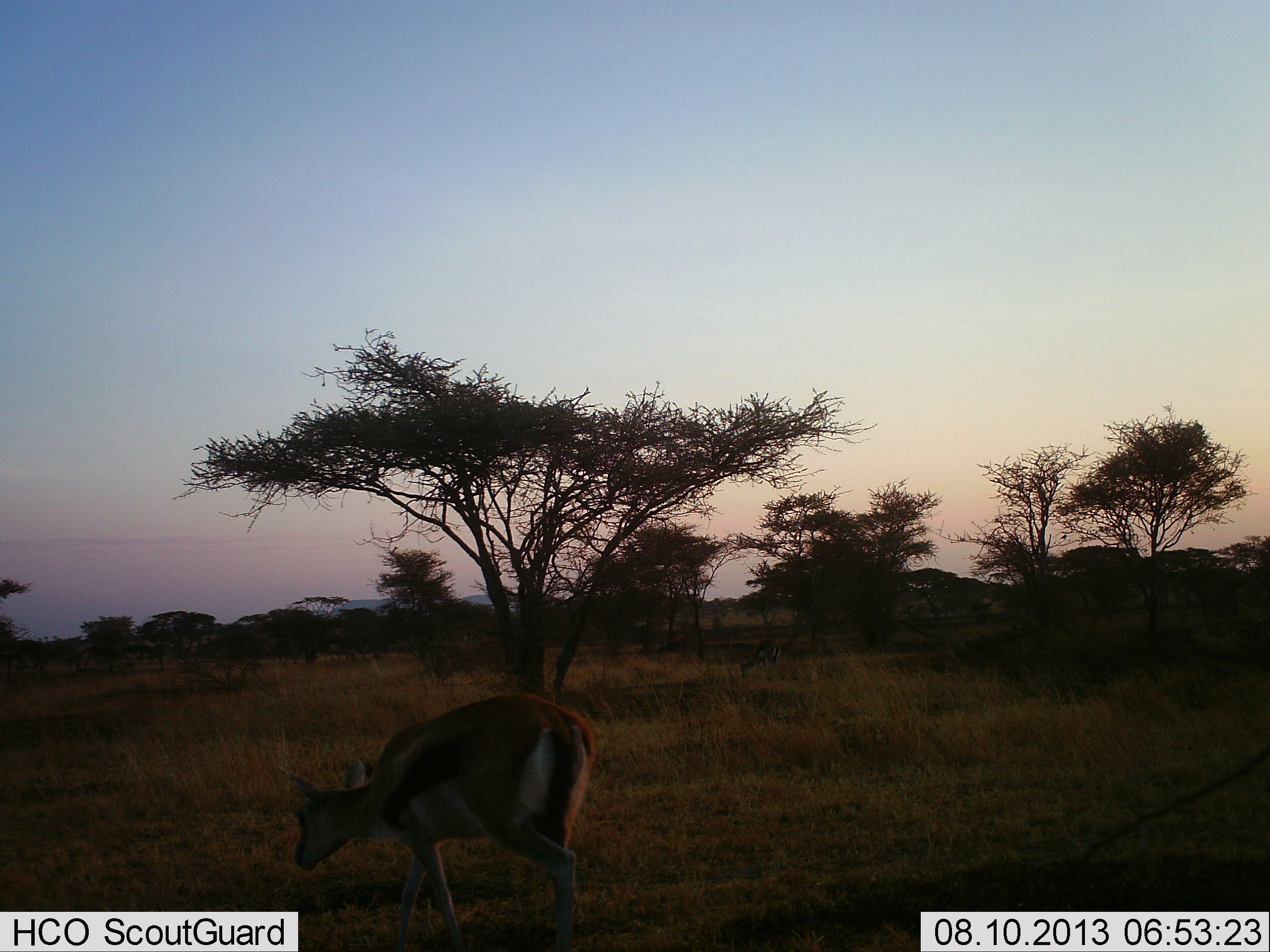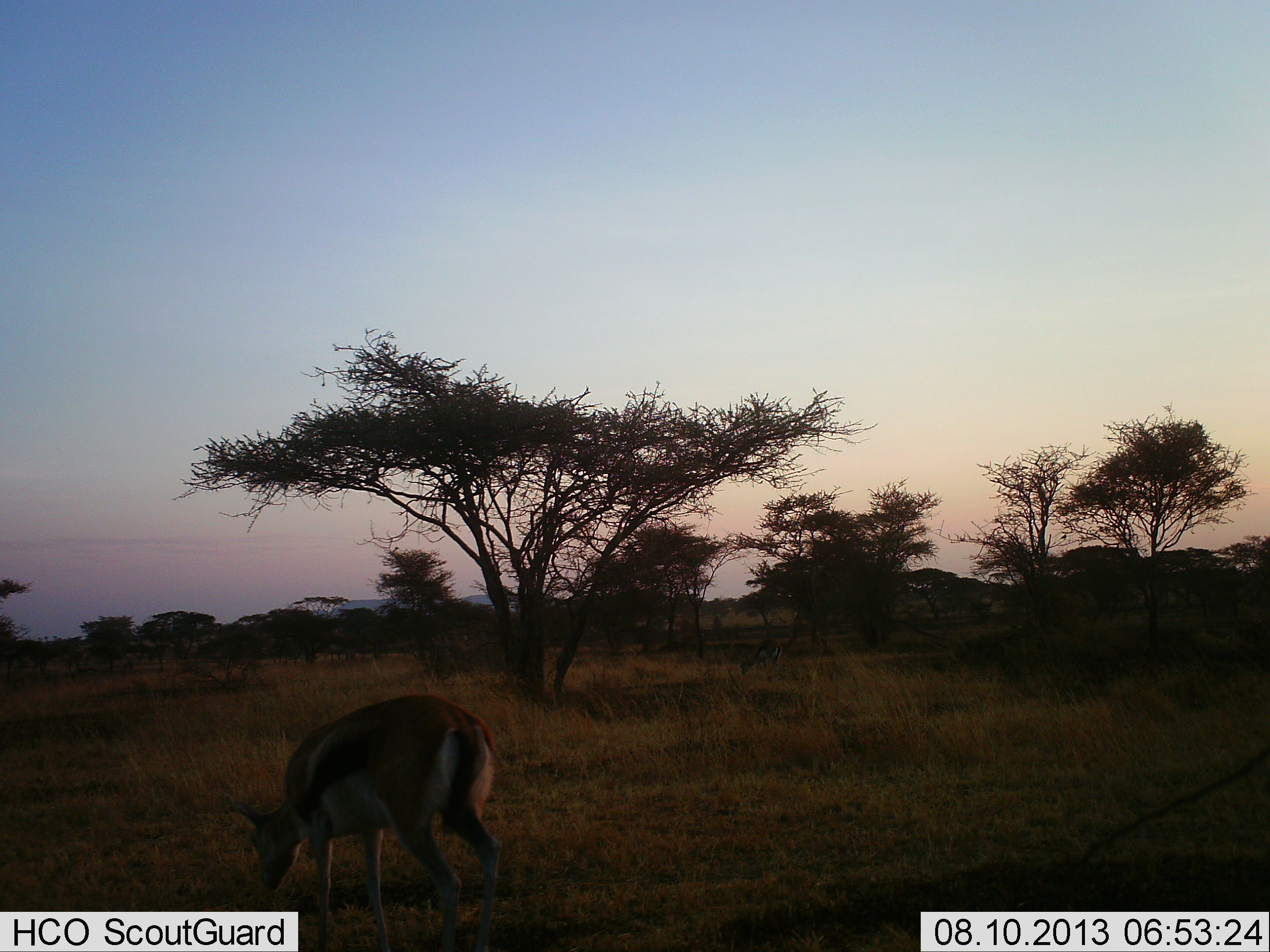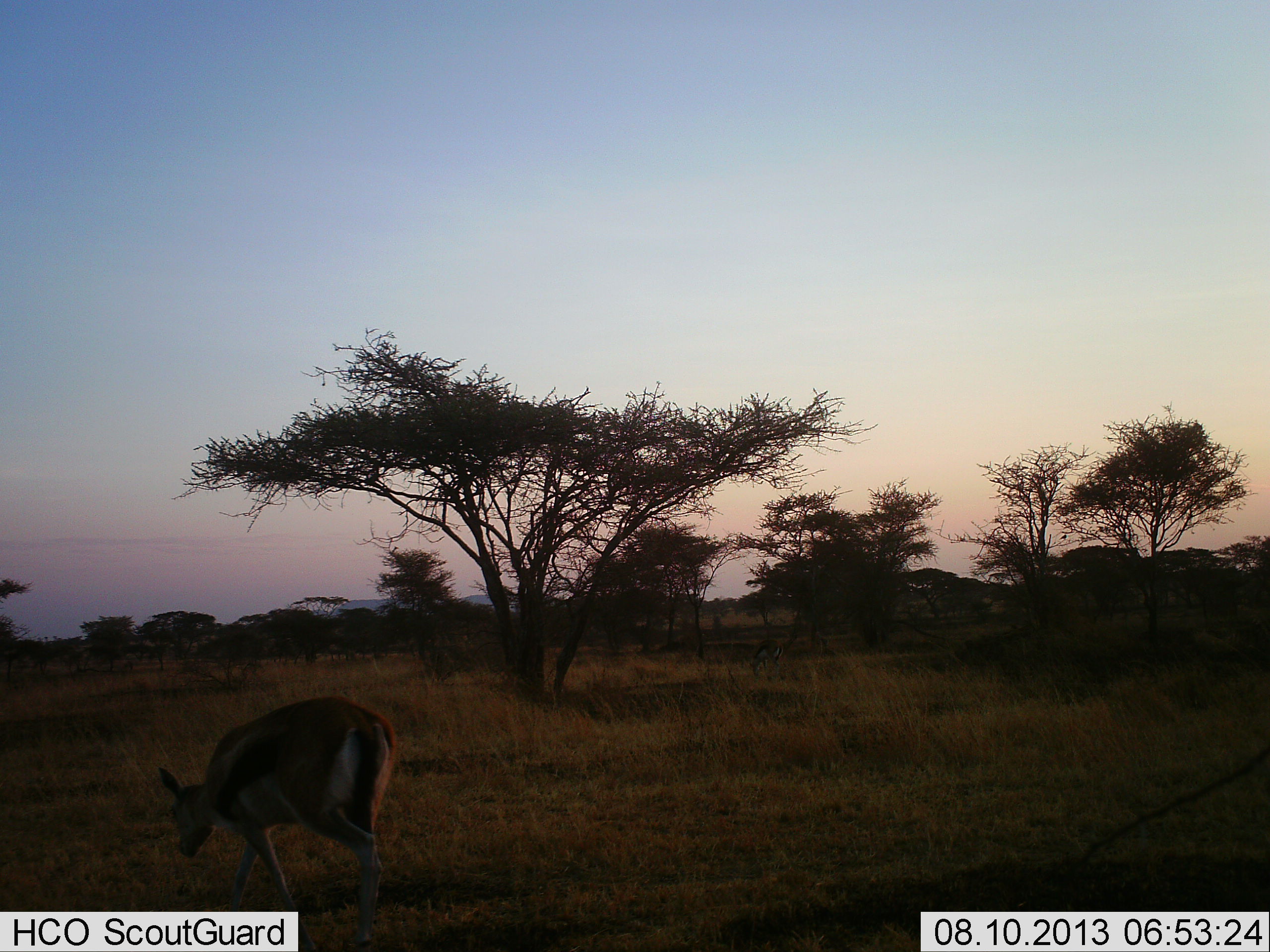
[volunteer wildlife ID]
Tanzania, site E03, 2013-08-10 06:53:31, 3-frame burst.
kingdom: Animalia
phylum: Chordata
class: Mammalia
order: Artiodactyla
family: Bovidae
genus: Eudorcas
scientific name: Eudorcas thomsonii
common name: thomson's gazelle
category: gazellethomsons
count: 1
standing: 0%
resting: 0%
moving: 52%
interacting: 0%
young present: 0%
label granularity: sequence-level